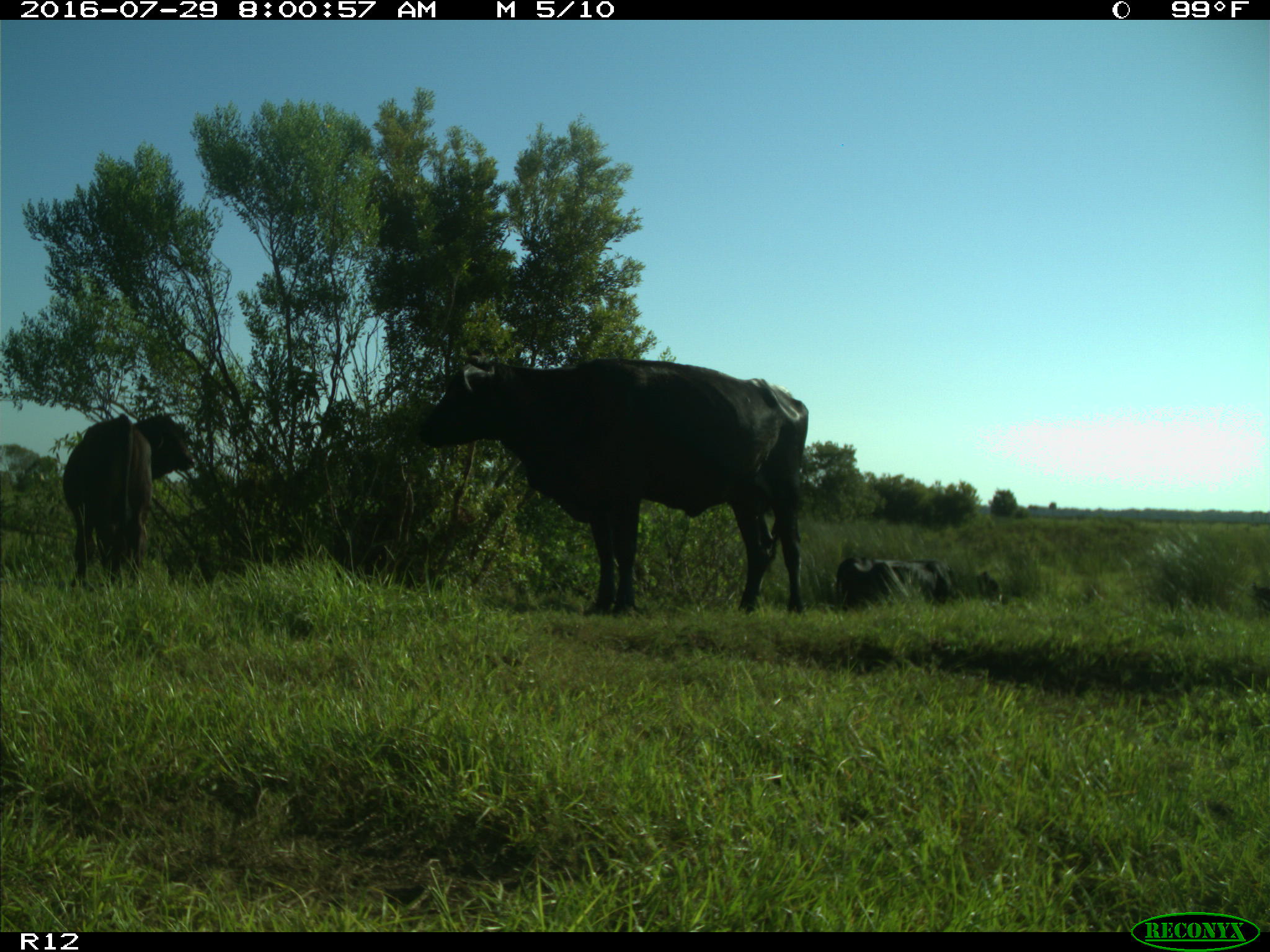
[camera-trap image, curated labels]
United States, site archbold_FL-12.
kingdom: Animalia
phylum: Chordata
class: Mammalia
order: Artiodactyla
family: Bovidae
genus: Bos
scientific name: Bos taurus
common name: domestic cow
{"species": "Bos taurus (domestic cow)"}